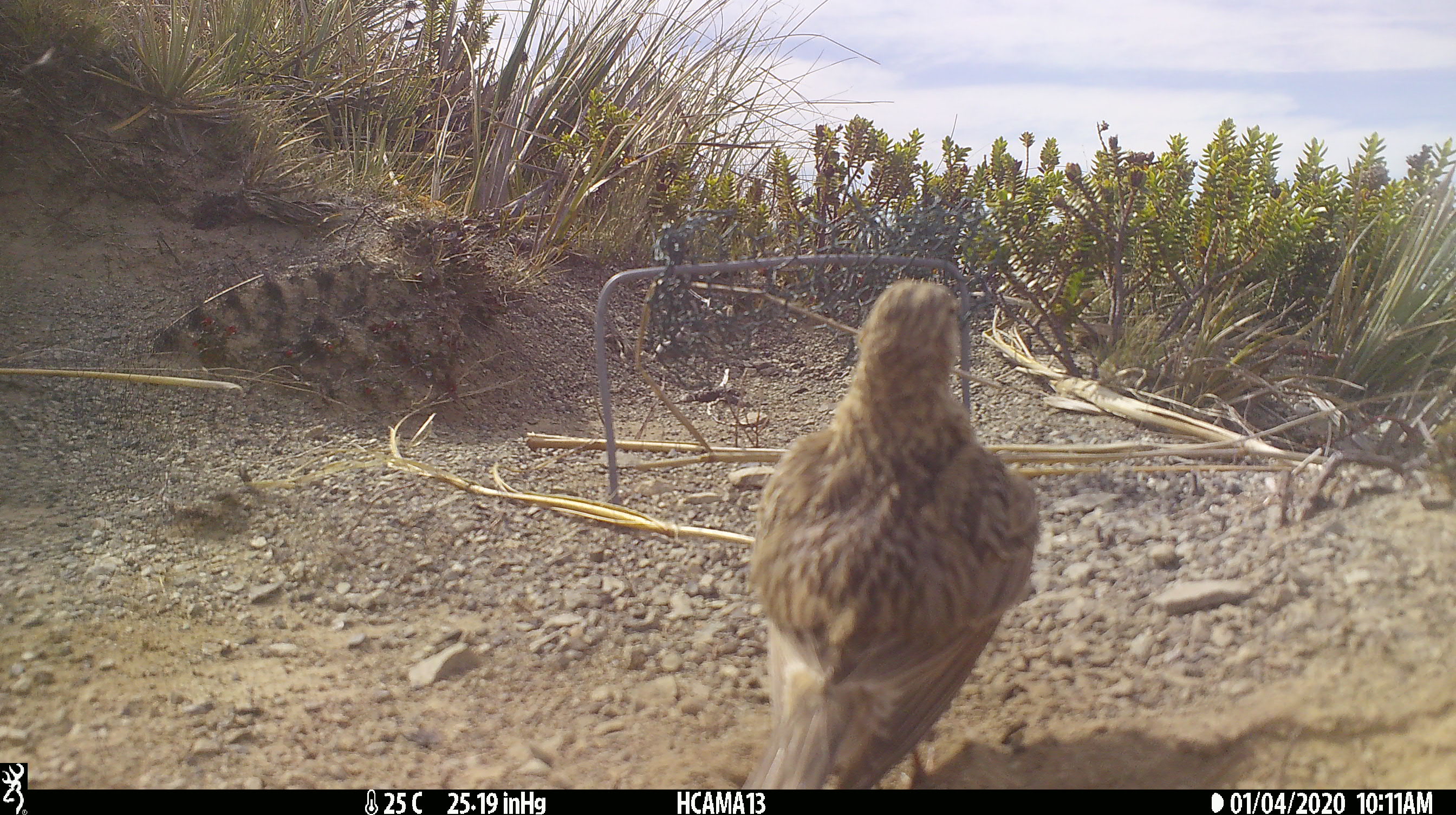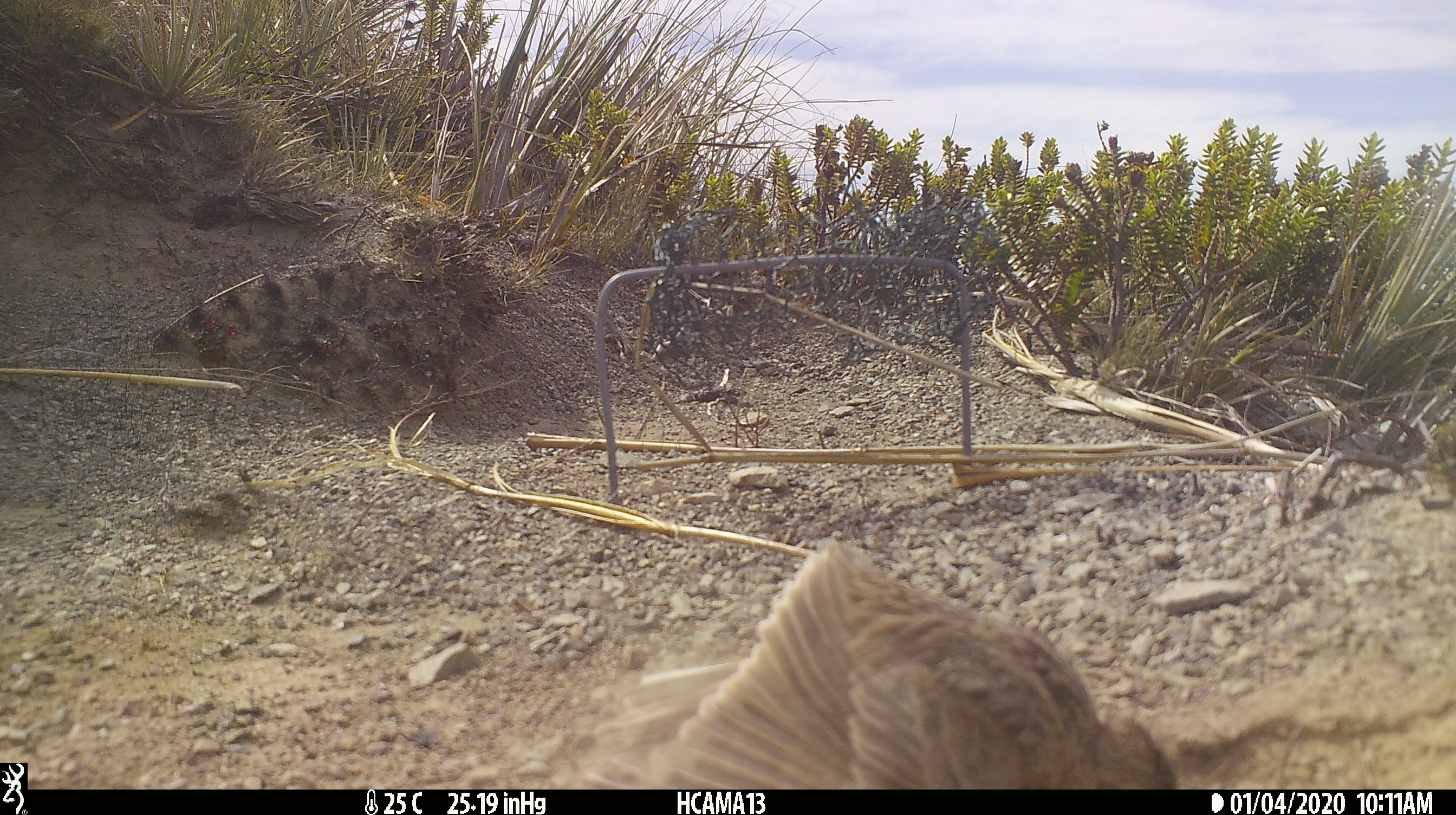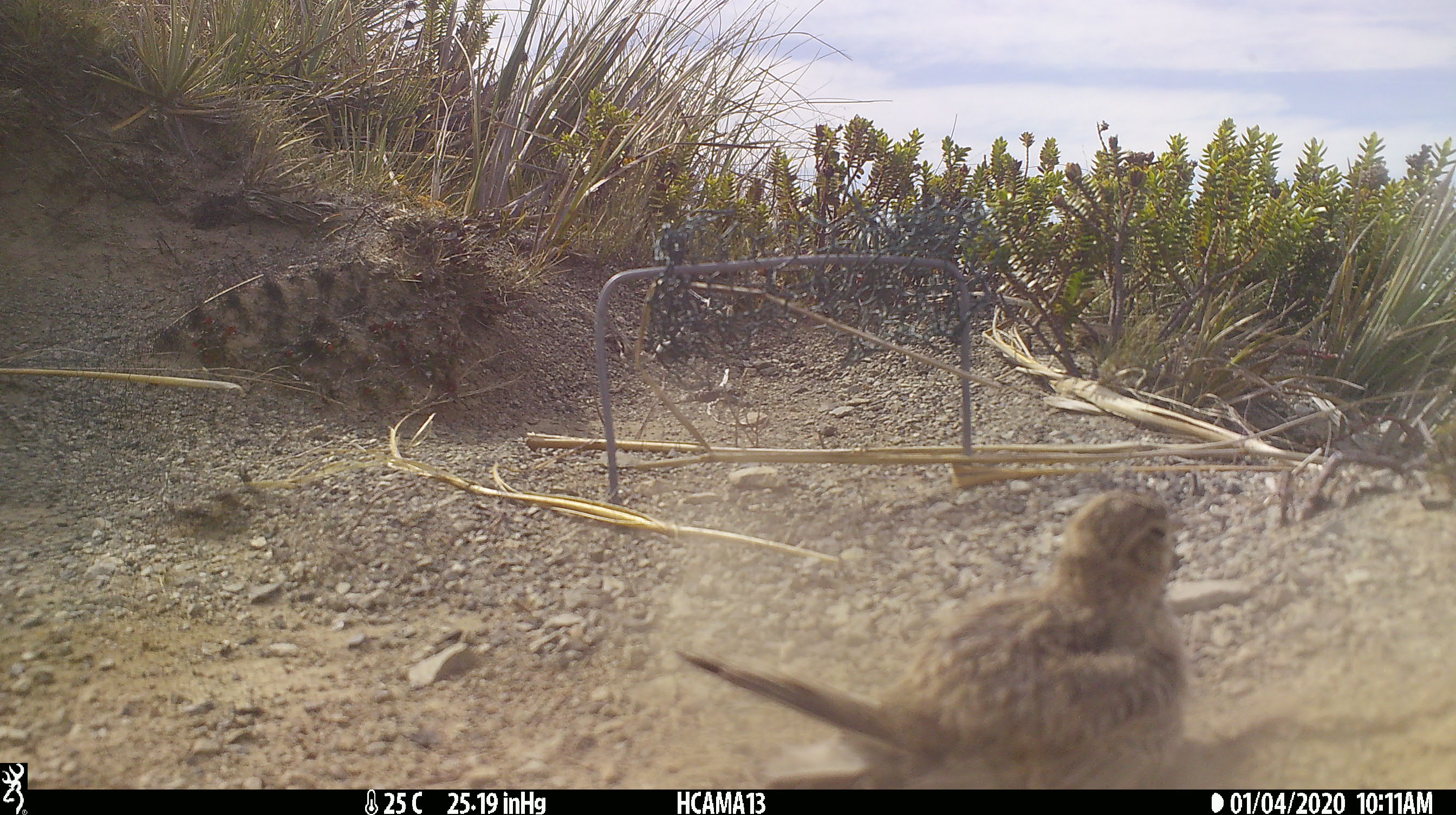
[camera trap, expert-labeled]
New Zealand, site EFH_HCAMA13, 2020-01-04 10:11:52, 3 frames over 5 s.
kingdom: Animalia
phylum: Chordata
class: Aves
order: Passeriformes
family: Motacillidae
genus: Anthus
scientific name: Anthus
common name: pipit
Pipit (Anthus).